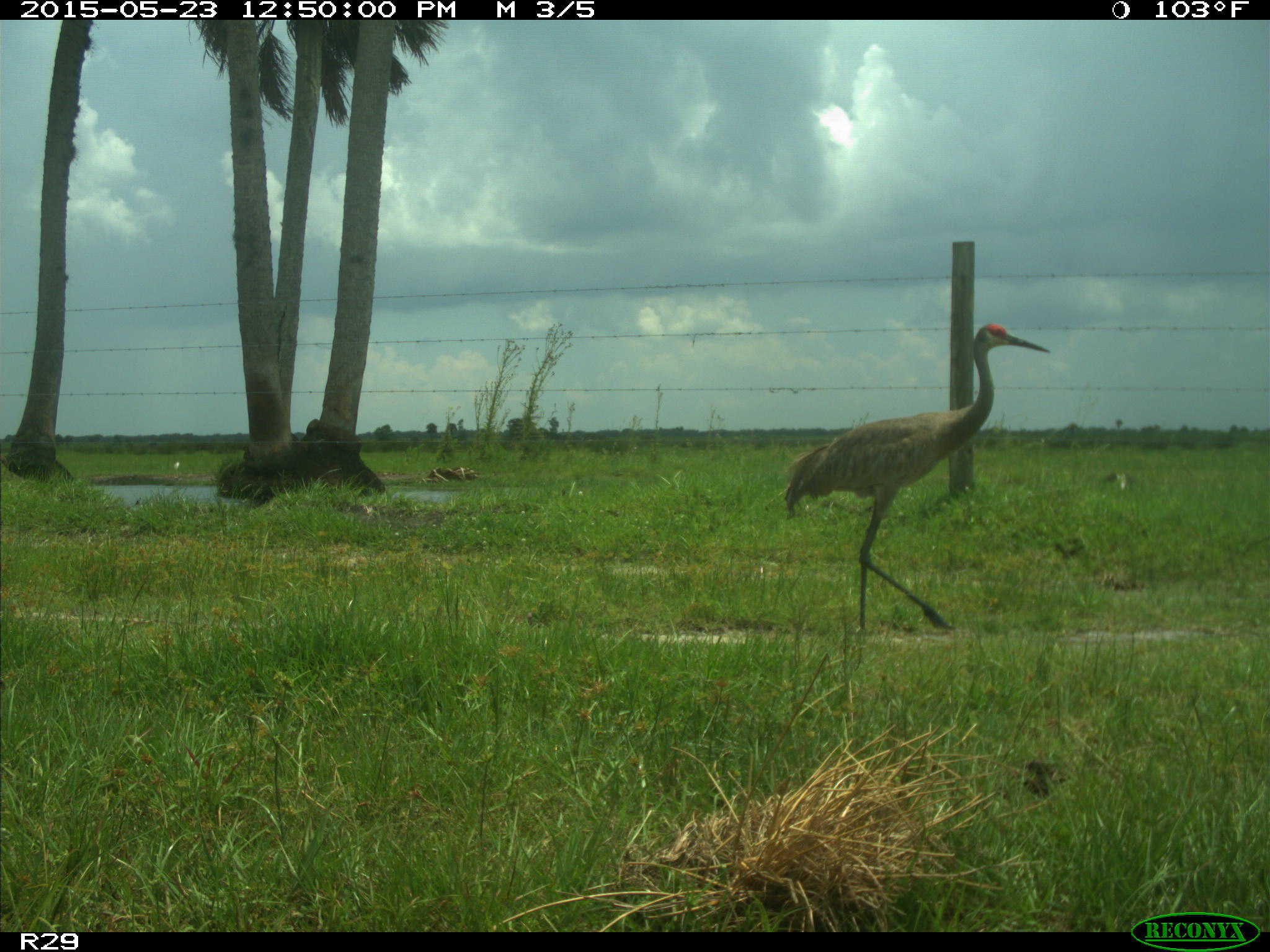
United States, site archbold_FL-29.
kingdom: Animalia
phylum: Chordata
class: Aves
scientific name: Aves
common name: birds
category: unidentified bird